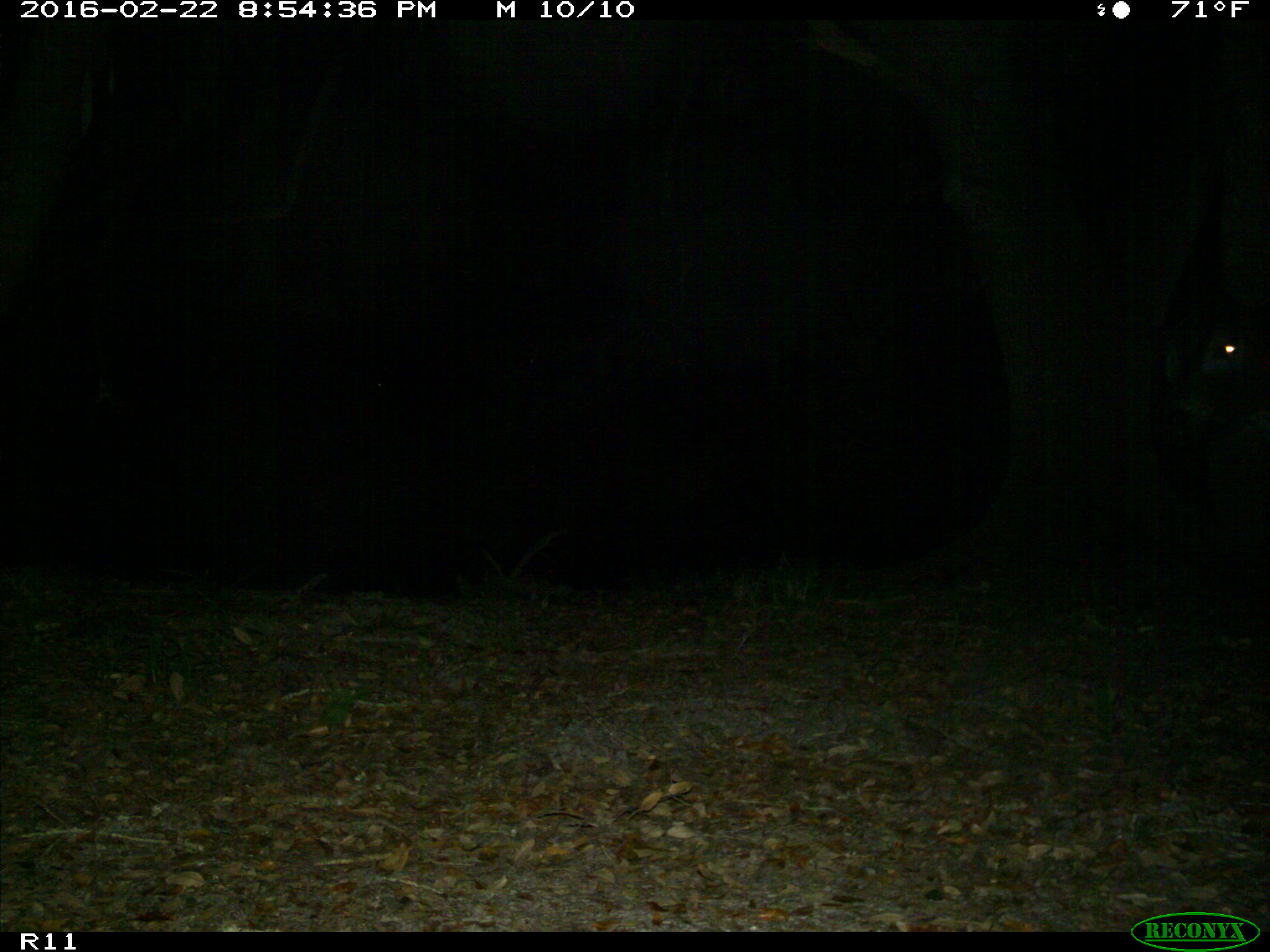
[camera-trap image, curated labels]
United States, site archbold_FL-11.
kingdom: Animalia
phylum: Chordata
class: Mammalia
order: Artiodactyla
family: Bovidae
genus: Bos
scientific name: Bos taurus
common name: domestic cow